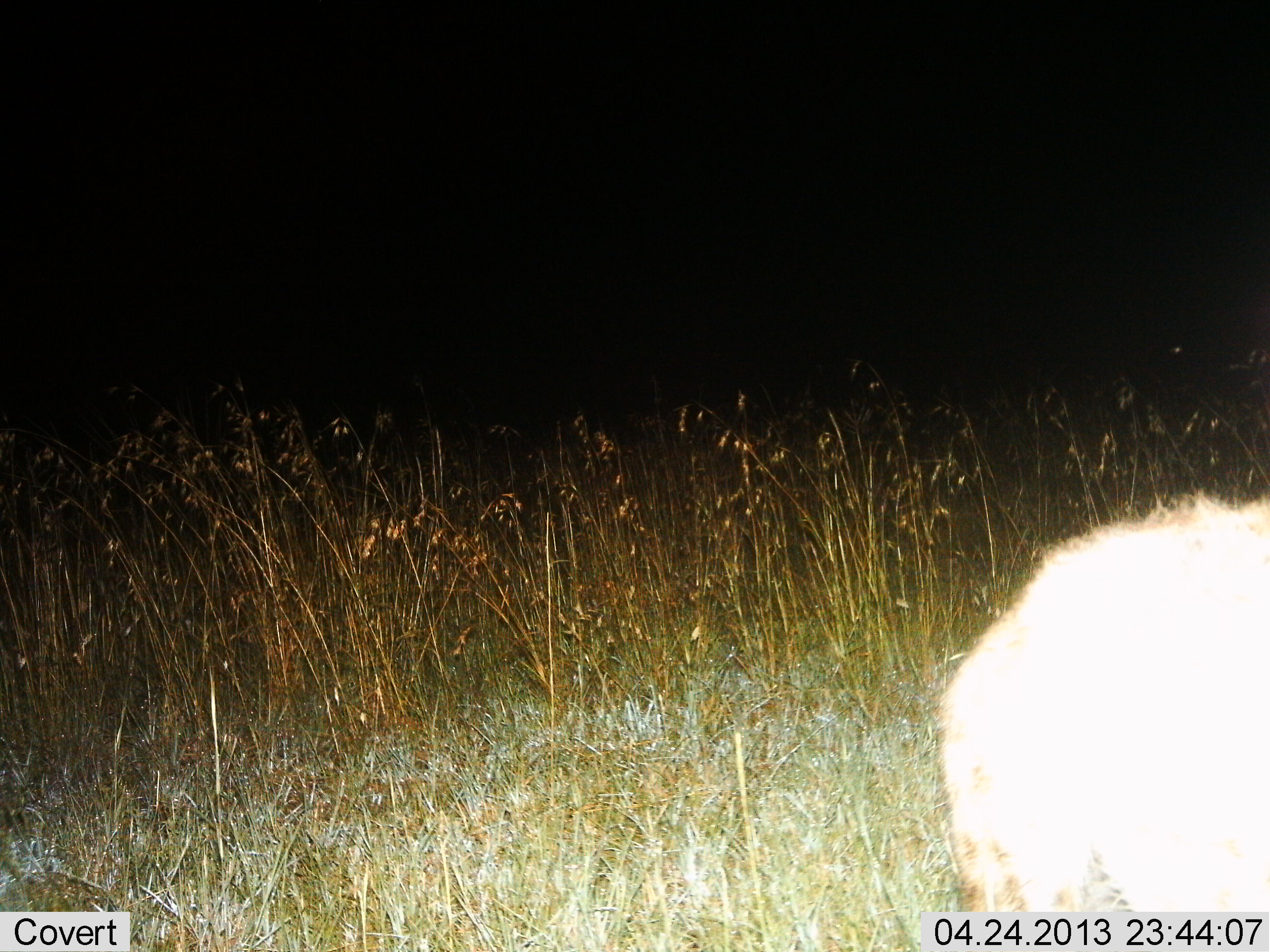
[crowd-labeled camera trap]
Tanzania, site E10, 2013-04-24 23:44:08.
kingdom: Animalia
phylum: Chordata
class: Mammalia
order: Carnivora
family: Hyaenidae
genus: Crocuta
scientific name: Crocuta crocuta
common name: spotted hyena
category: hyenaspotted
Hyenaspotted (spotted hyena) (Crocuta crocuta), count 1. Behavior (volunteer vote fractions): standing 71%, resting 0%, moving 29%, interacting 0%. Young present (vote fraction): 0%. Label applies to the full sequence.